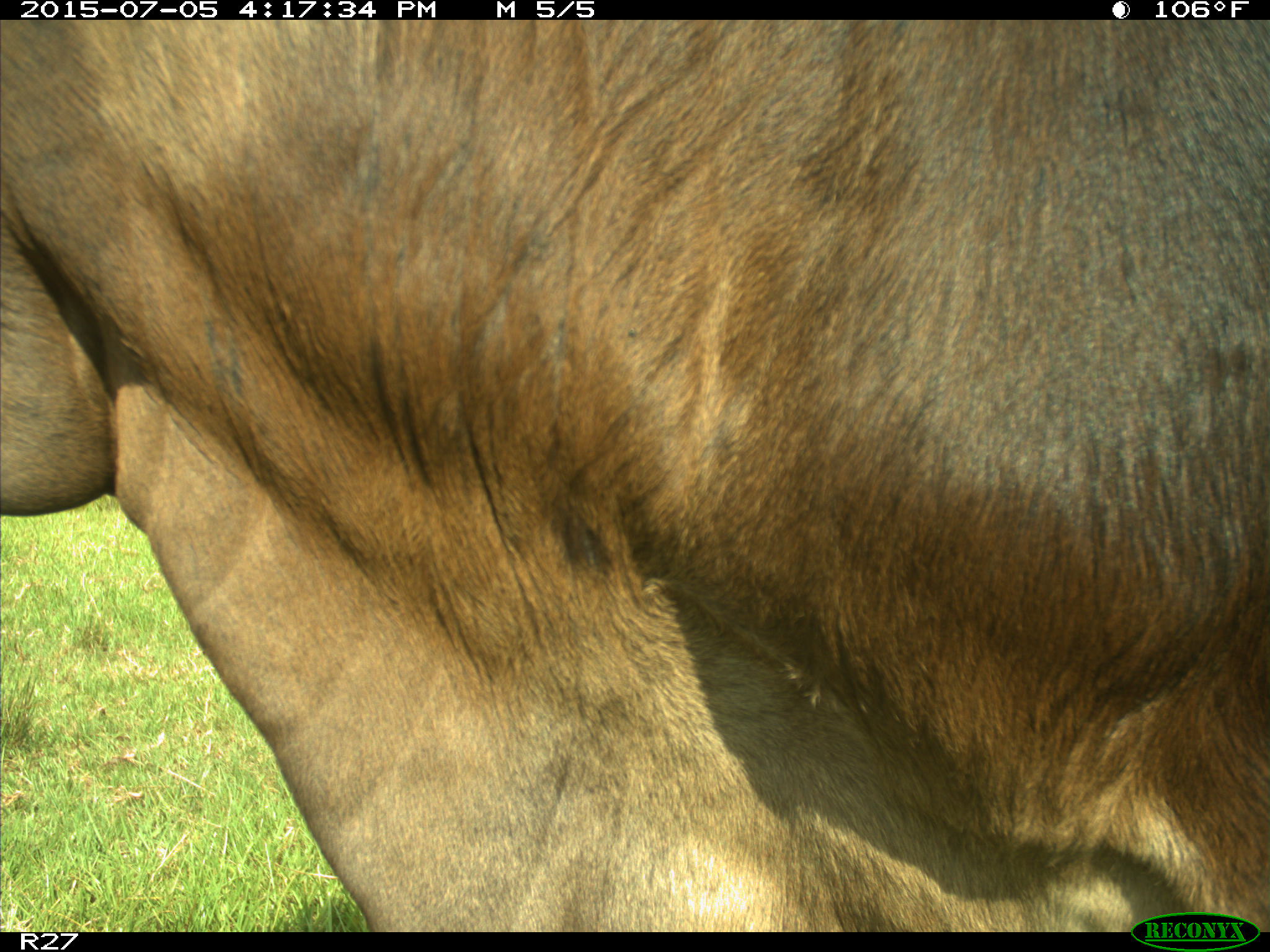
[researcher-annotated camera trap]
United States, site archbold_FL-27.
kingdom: Animalia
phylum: Chordata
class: Mammalia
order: Artiodactyla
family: Bovidae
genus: Bos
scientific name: Bos taurus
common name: domestic cow